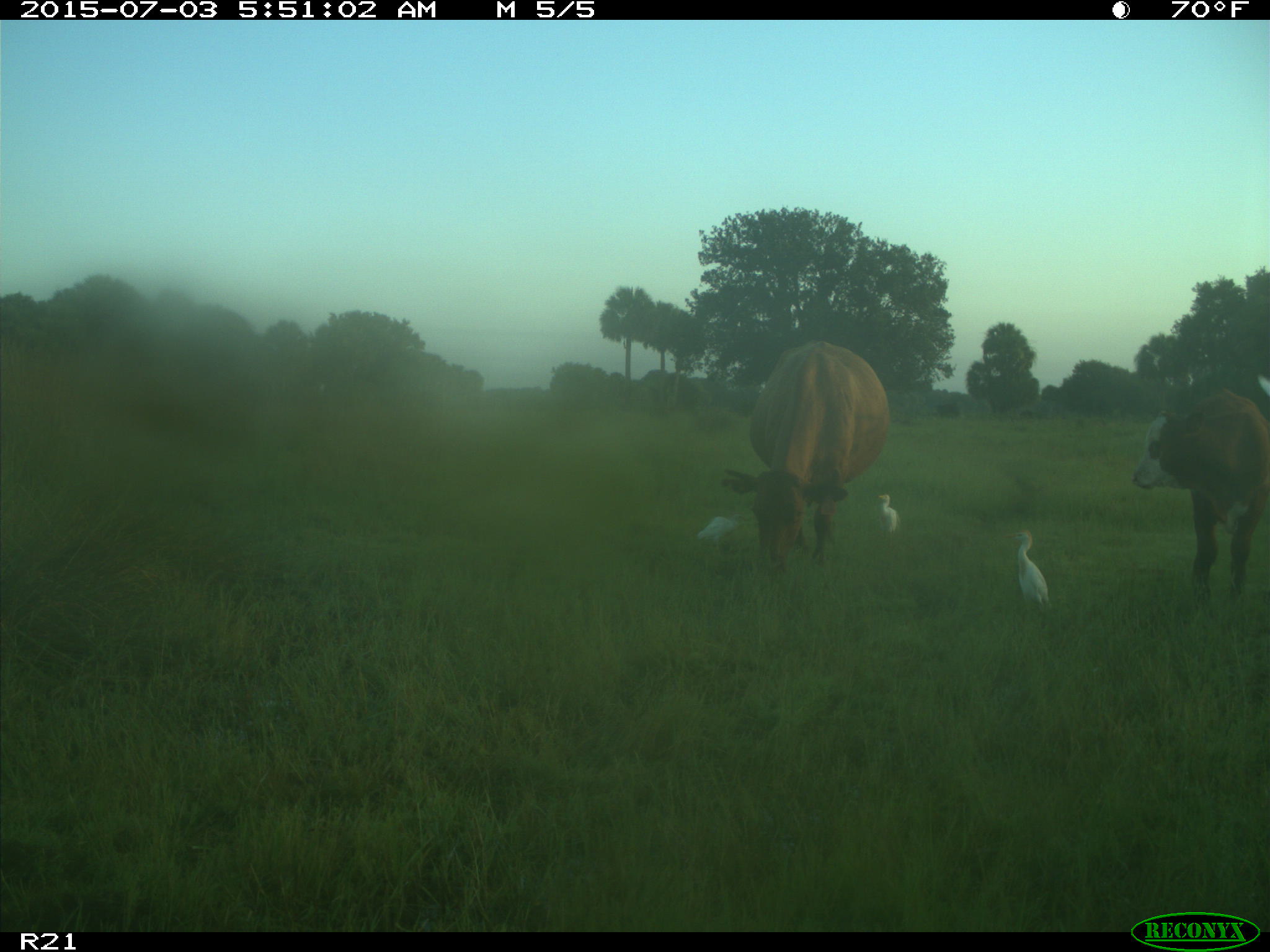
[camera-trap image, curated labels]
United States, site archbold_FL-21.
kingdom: Animalia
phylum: Chordata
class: Mammalia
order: Artiodactyla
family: Bovidae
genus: Bos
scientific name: Bos taurus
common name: domestic cow